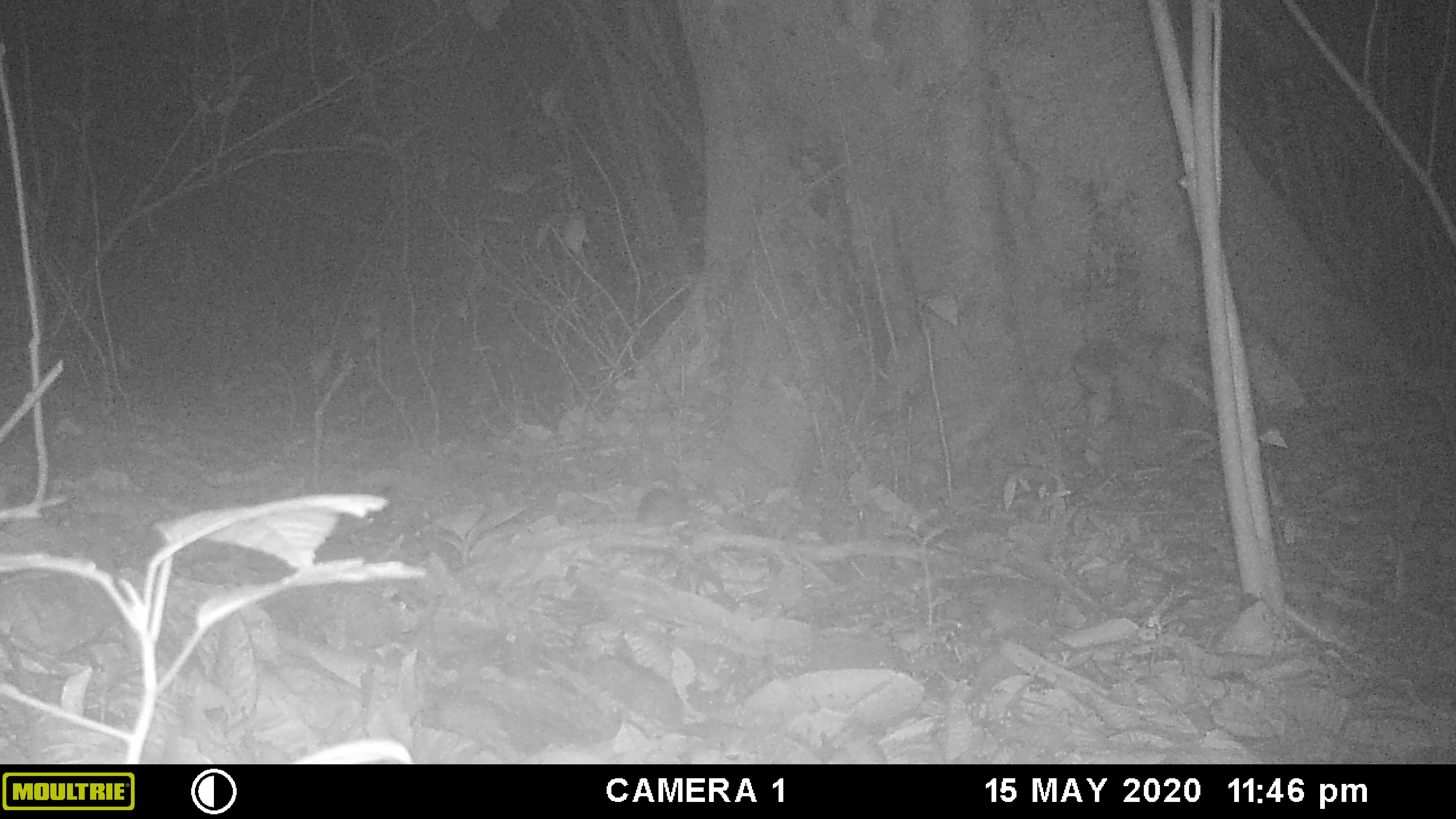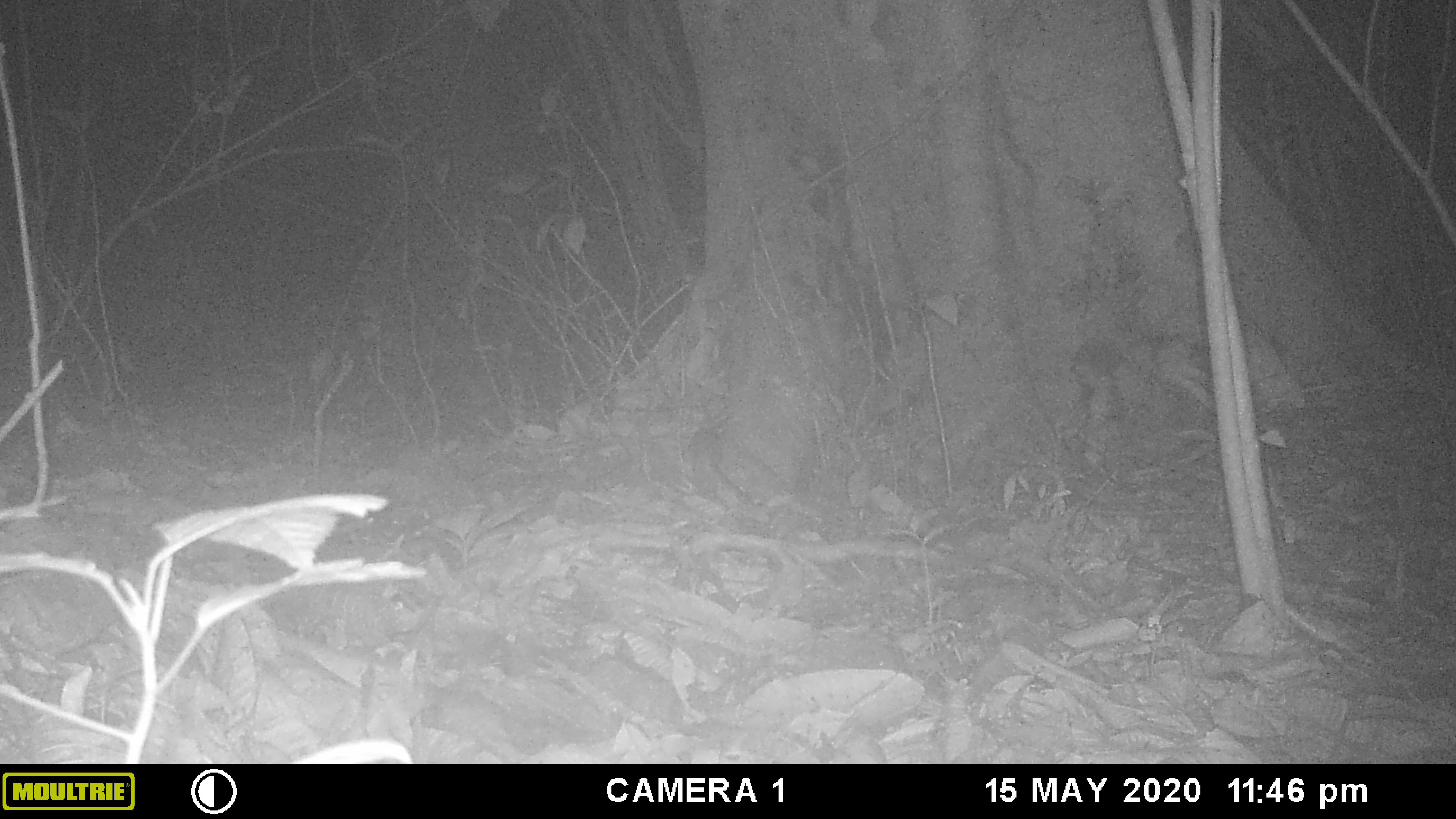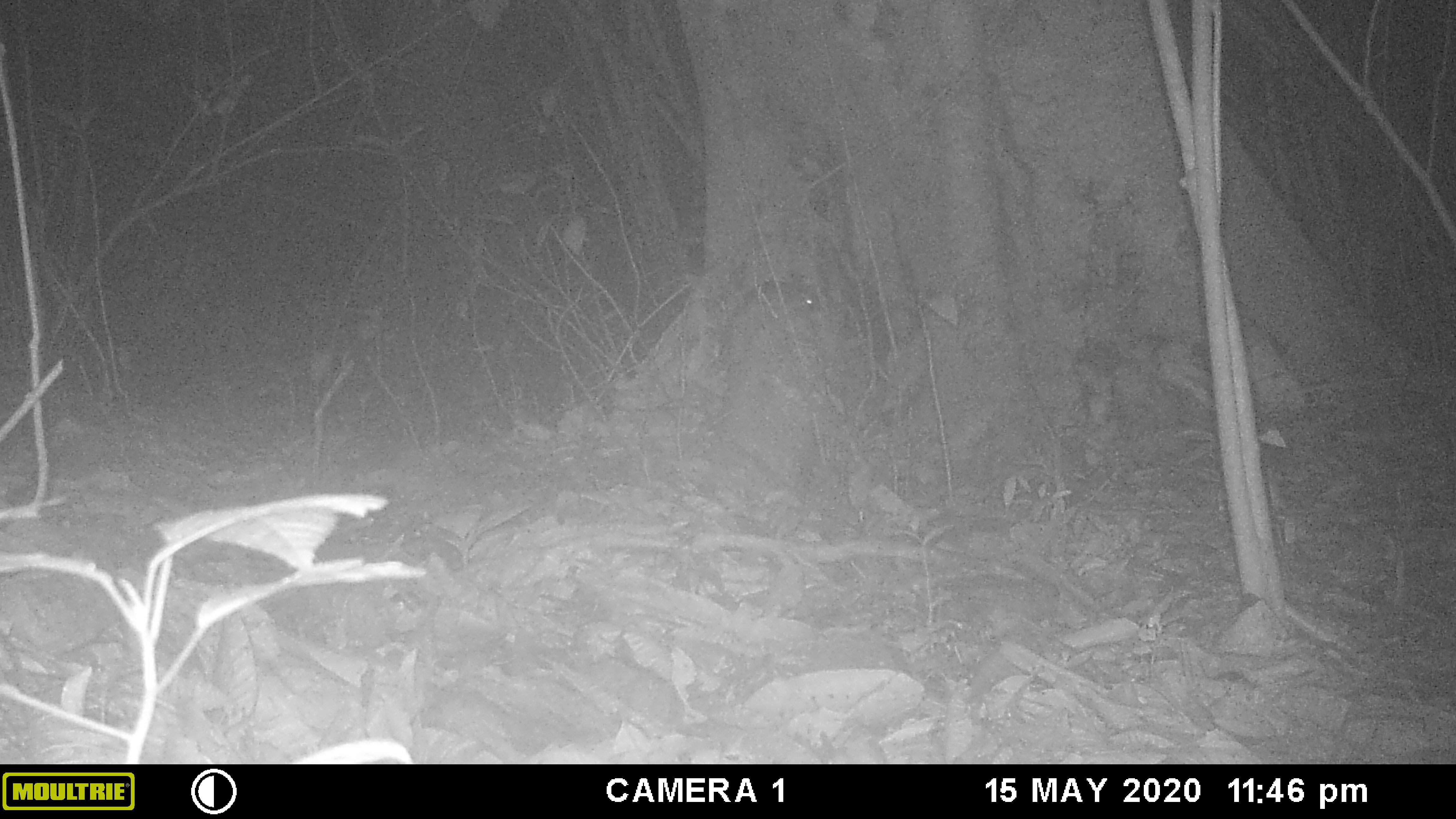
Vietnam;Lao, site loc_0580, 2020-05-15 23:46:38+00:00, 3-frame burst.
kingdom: Animalia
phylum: Chordata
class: Mammalia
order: Rodentia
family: Muridae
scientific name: Muridae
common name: old-world mice and rats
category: unidentified murid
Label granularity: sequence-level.